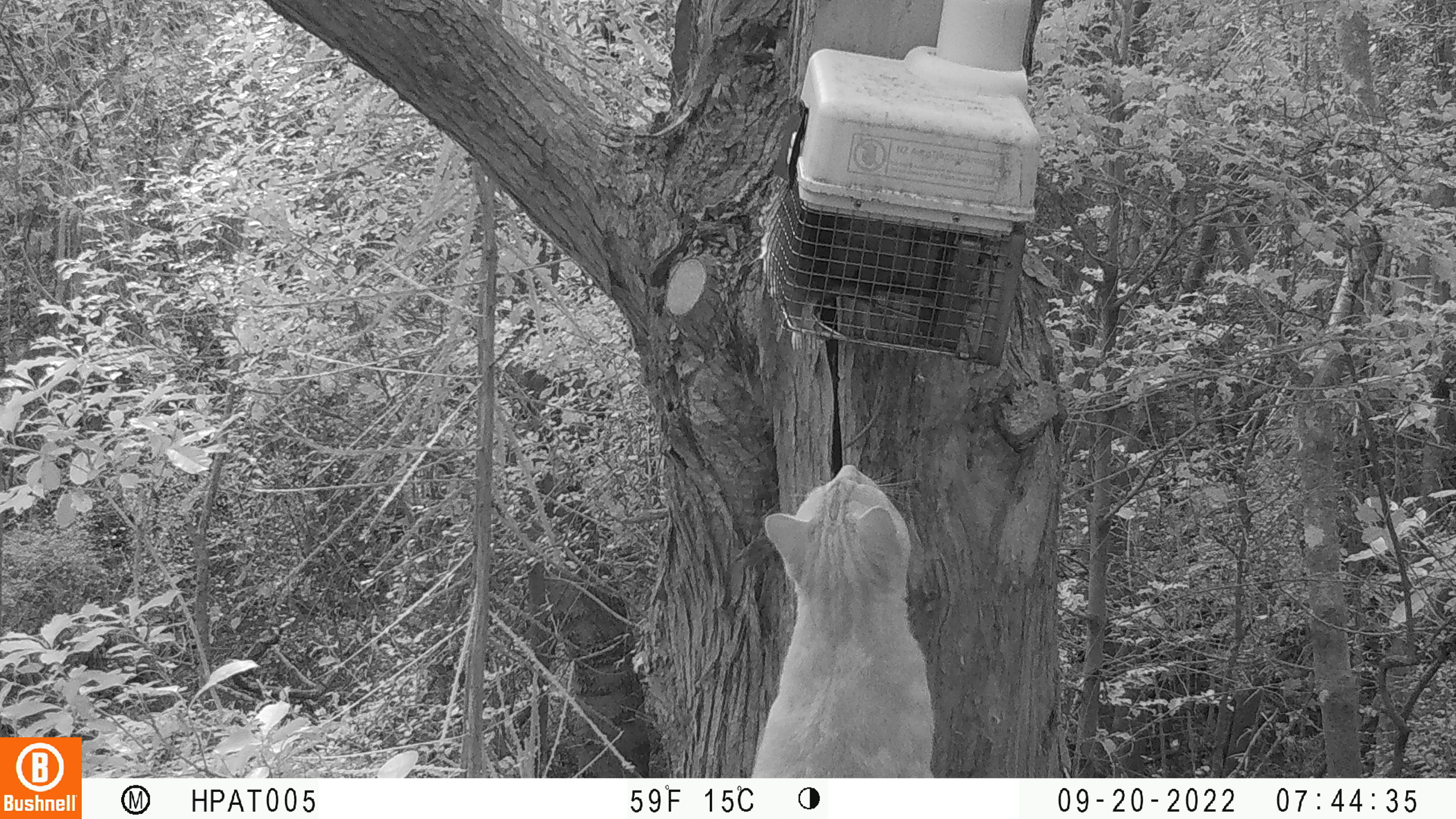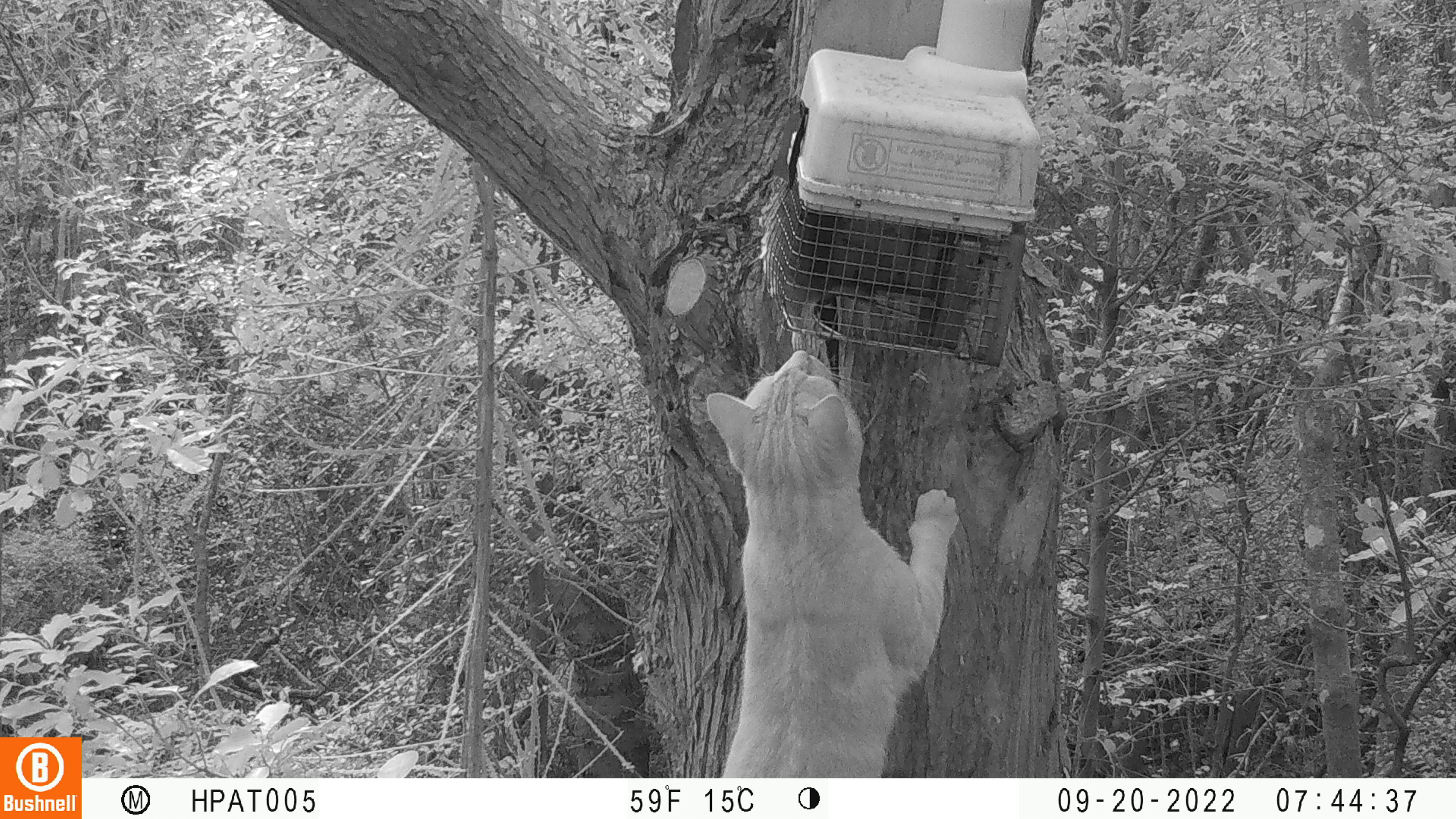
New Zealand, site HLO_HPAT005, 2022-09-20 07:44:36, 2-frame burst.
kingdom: Animalia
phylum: Chordata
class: Mammalia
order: Carnivora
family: Felidae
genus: Felis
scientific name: Felis catus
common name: domestic cat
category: cat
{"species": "cat (domestic cat) (Felis catus)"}